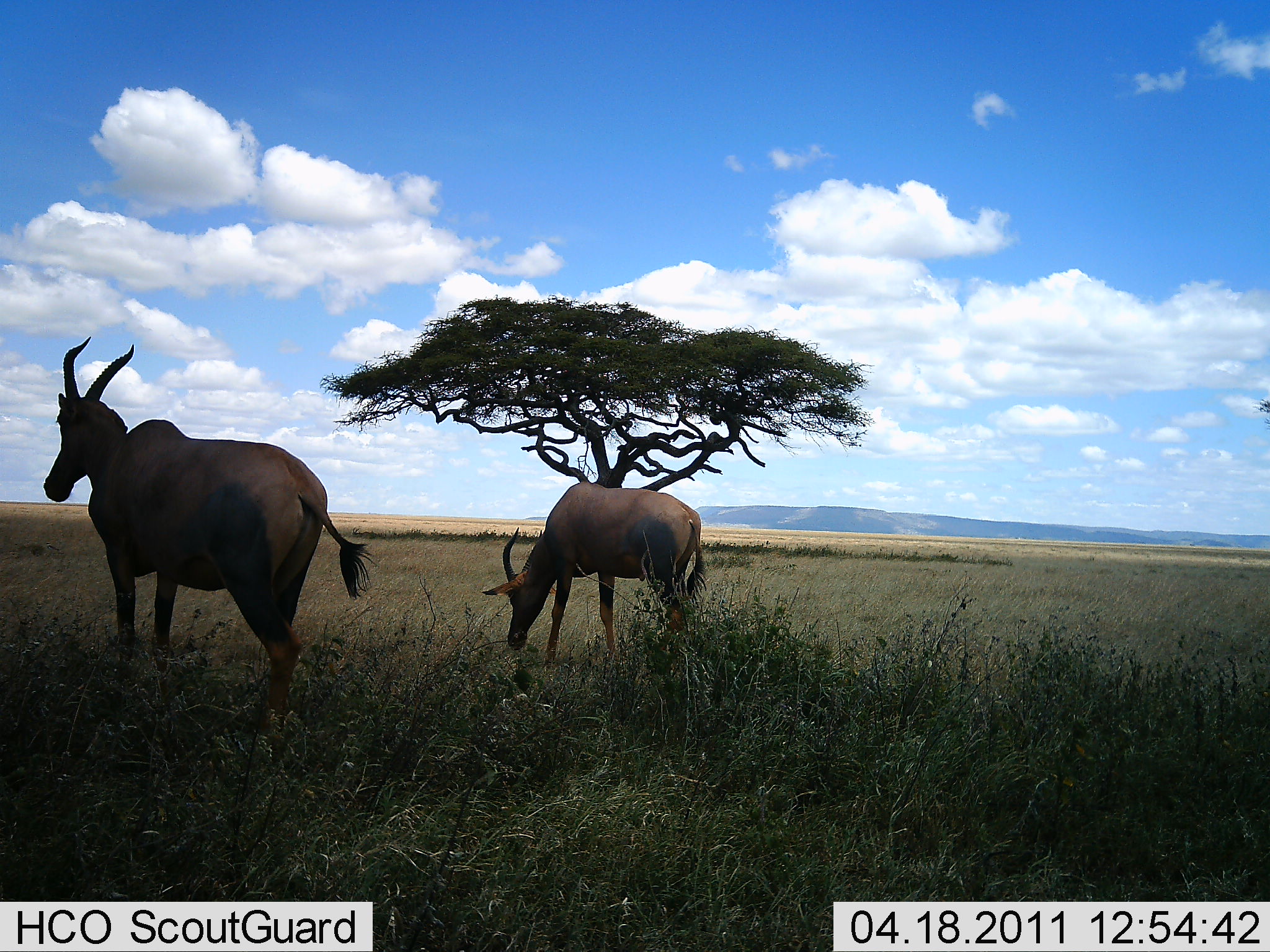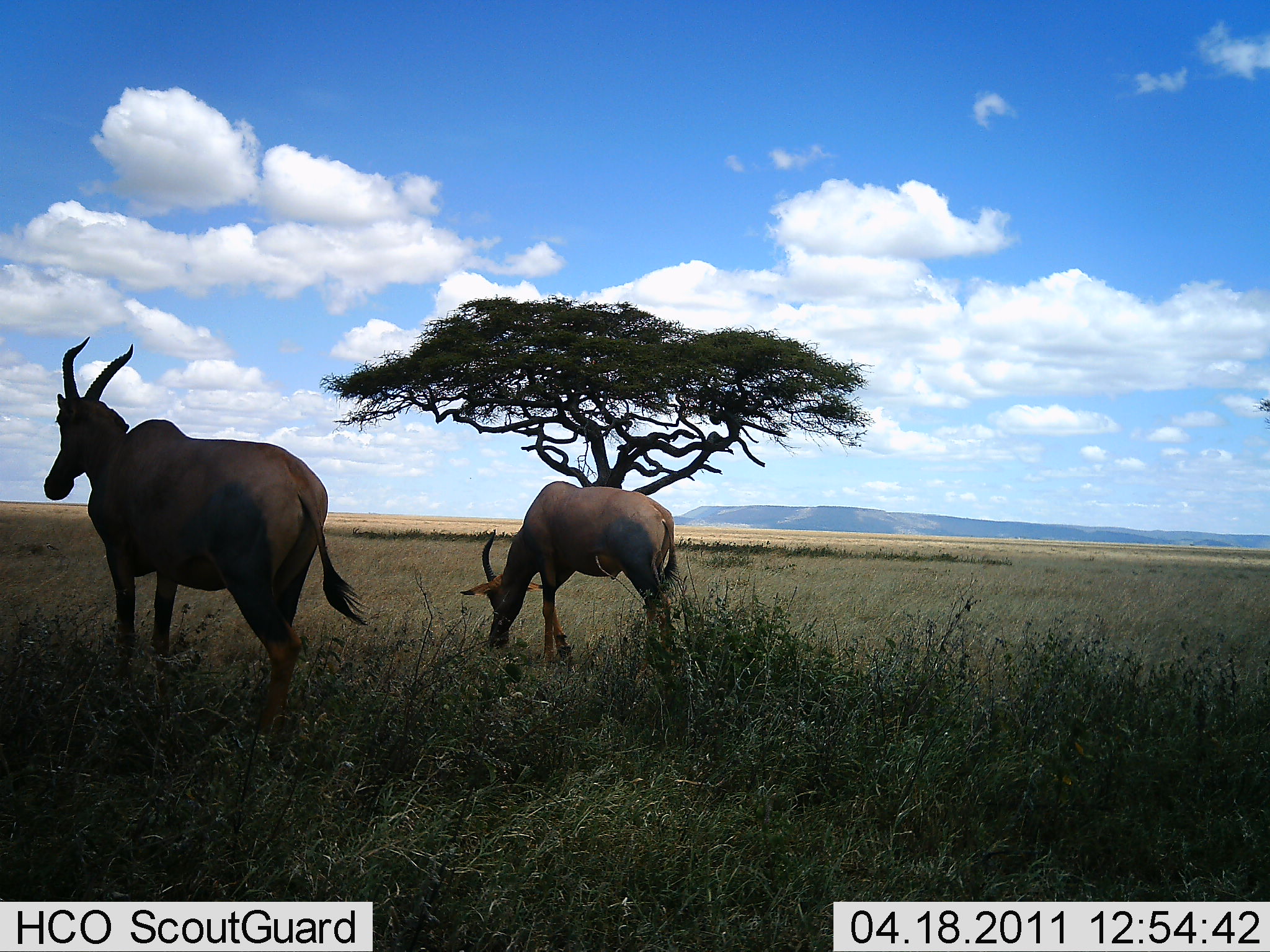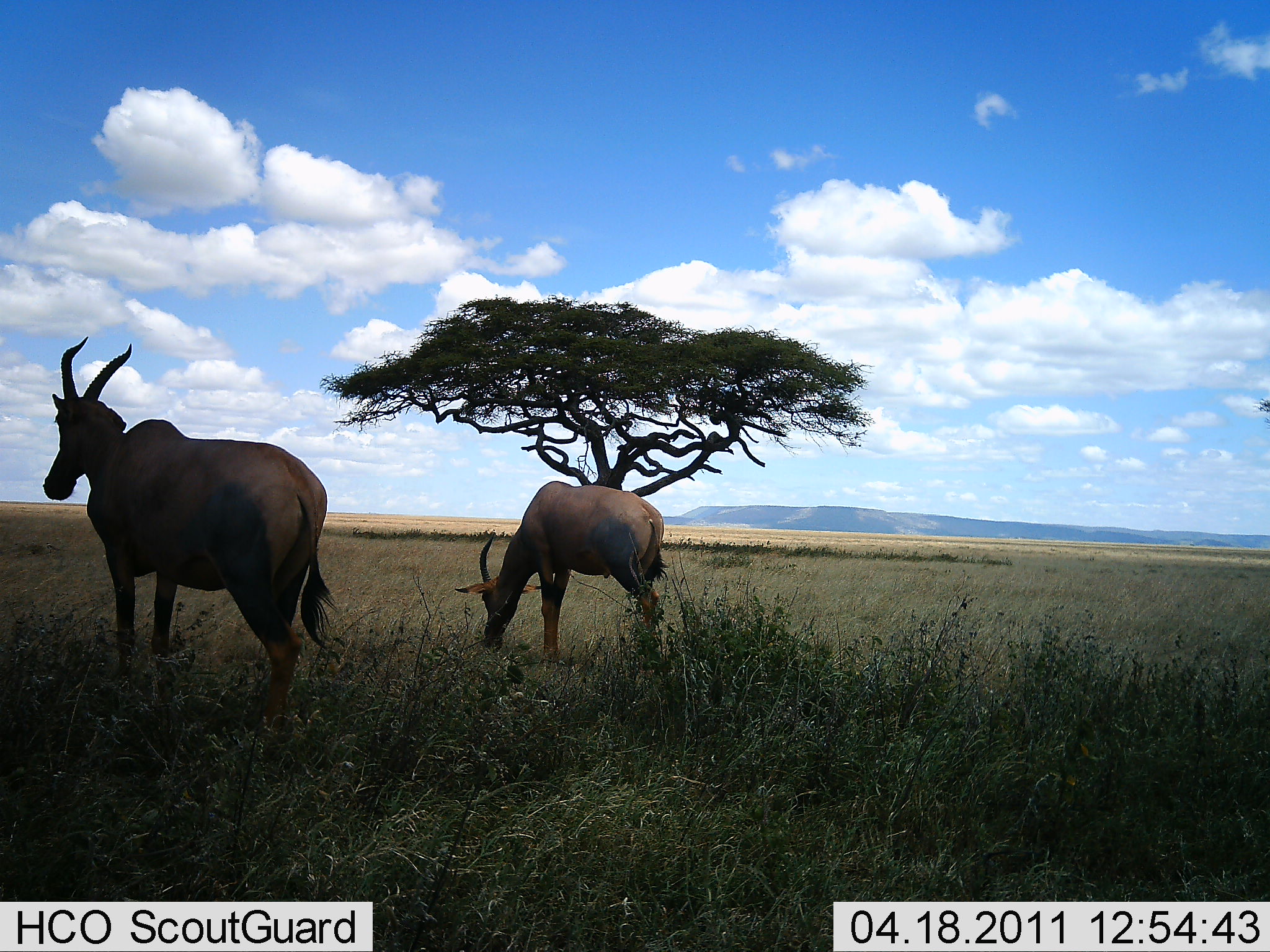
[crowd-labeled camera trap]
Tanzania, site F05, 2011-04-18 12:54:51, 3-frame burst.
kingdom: Animalia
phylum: Chordata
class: Mammalia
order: Artiodactyla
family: Bovidae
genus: Damaliscus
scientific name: Damaliscus lunatus jimela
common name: topi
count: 2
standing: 70%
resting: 10%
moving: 0%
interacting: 0%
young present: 0%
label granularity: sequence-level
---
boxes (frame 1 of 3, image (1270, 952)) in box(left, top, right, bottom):
animal: box(32, 339, 375, 716); box(482, 478, 704, 675)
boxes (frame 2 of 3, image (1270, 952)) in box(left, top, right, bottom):
animal: box(41, 334, 384, 711); box(458, 479, 700, 675)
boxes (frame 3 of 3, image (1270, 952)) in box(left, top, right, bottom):
animal: box(32, 339, 339, 716); box(455, 480, 675, 670)